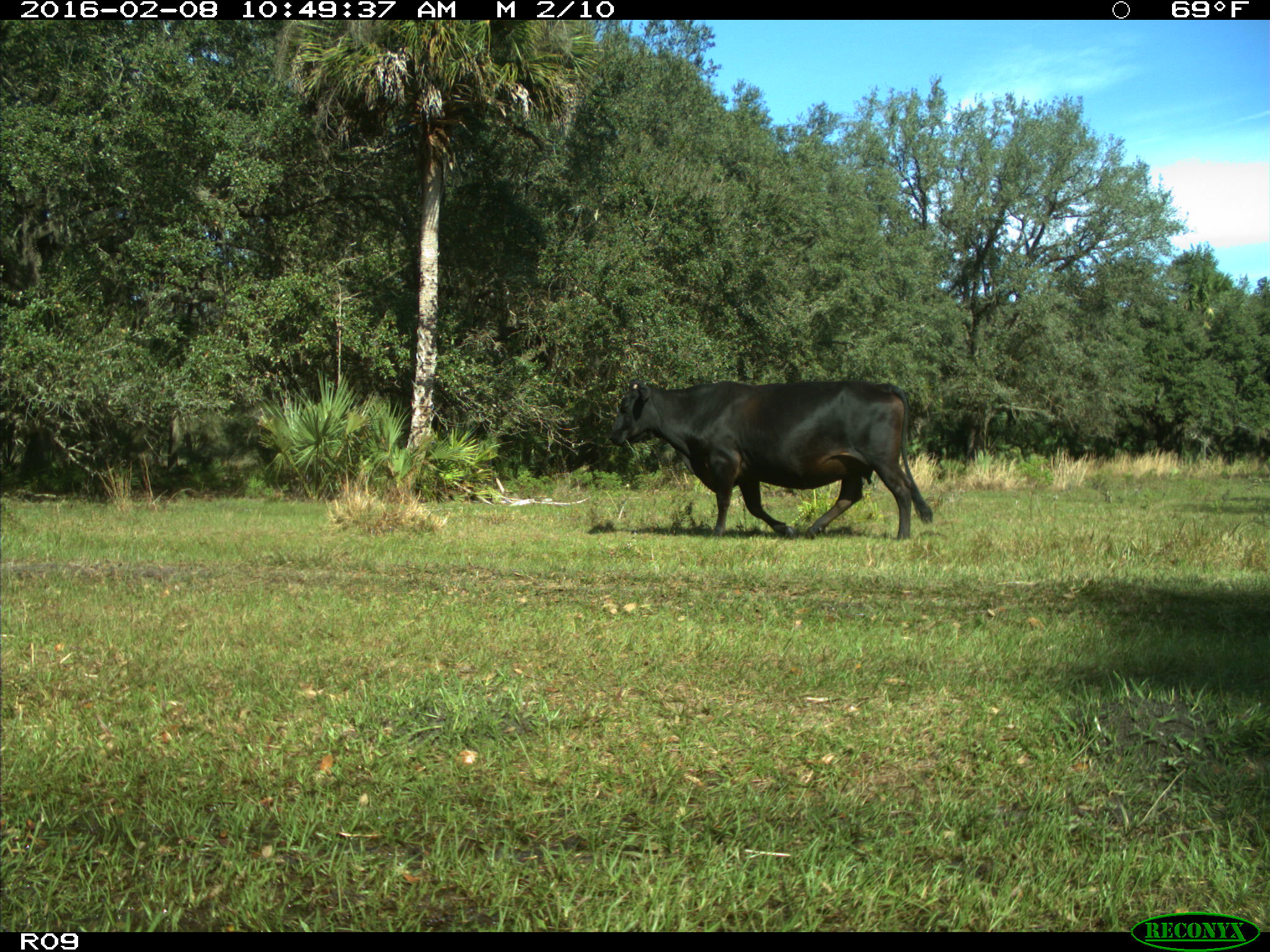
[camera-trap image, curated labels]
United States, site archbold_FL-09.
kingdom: Animalia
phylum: Chordata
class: Mammalia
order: Artiodactyla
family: Bovidae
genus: Bos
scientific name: Bos taurus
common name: domestic cow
Bos taurus (domestic cow).